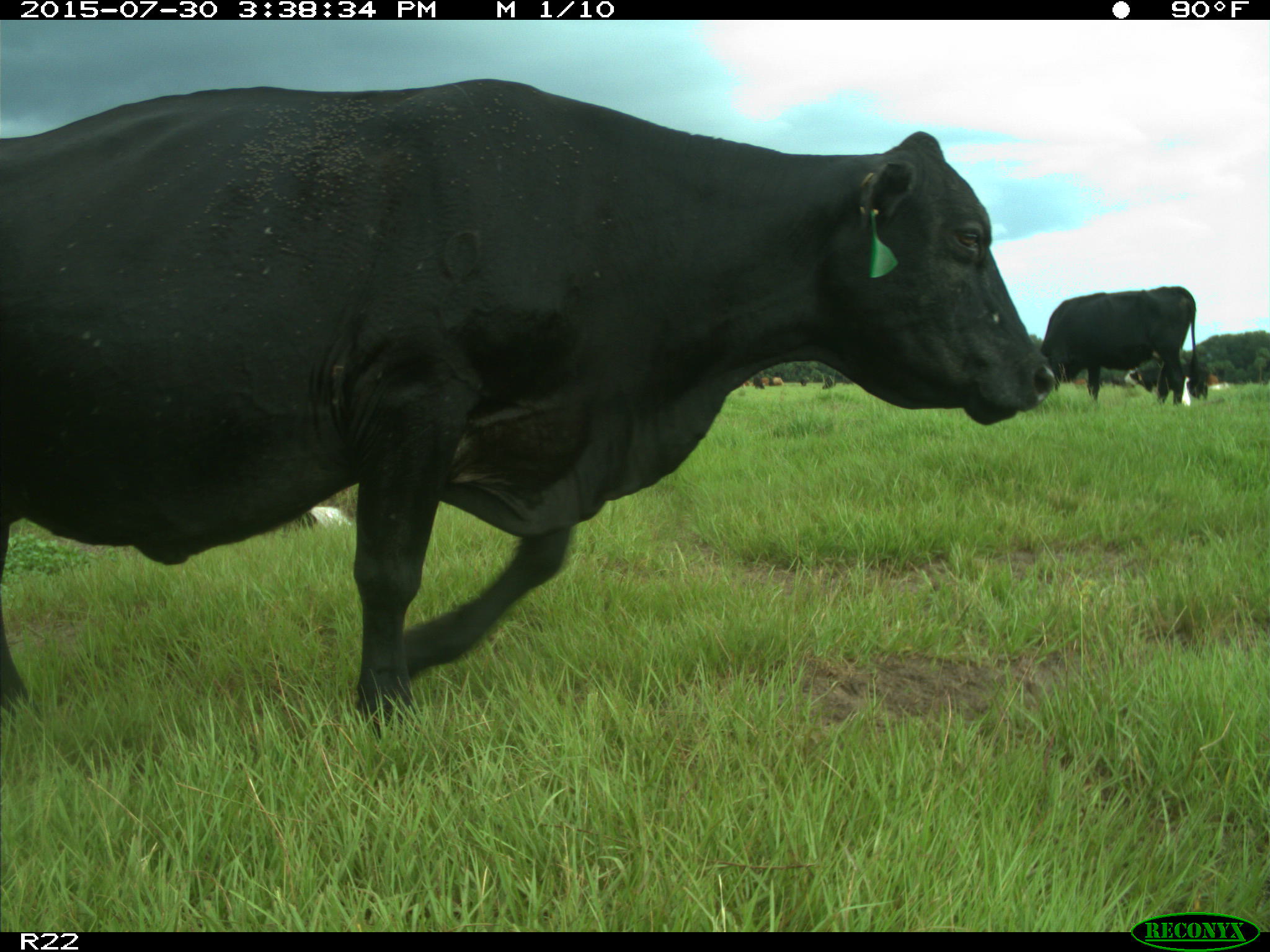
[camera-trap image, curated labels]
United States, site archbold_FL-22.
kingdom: Animalia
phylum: Chordata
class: Mammalia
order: Artiodactyla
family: Bovidae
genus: Bos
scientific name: Bos taurus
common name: domestic cow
Bos taurus (domestic cow).